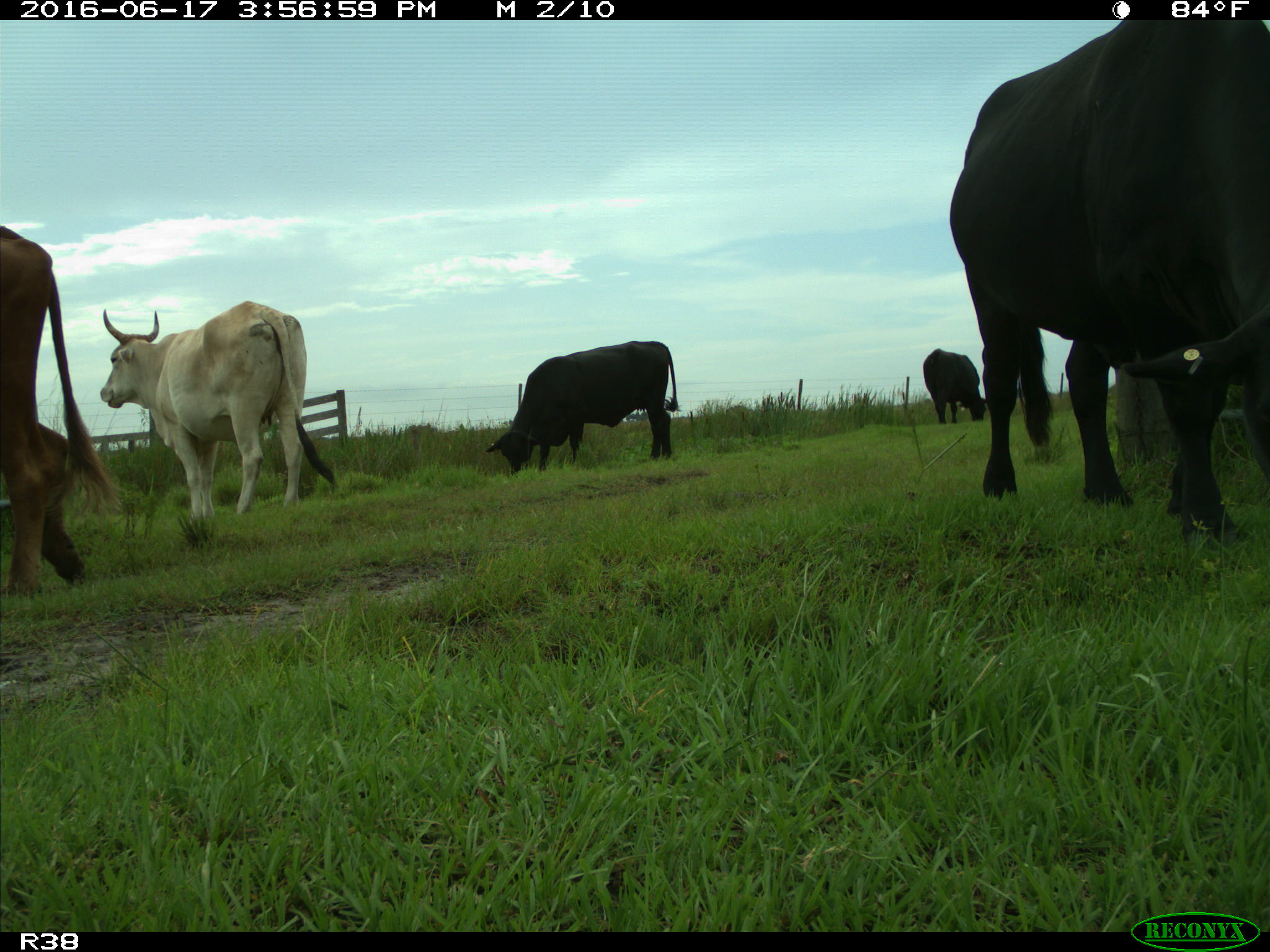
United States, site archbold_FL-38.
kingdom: Animalia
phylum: Chordata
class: Mammalia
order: Artiodactyla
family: Bovidae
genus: Bos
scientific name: Bos taurus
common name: domestic cow